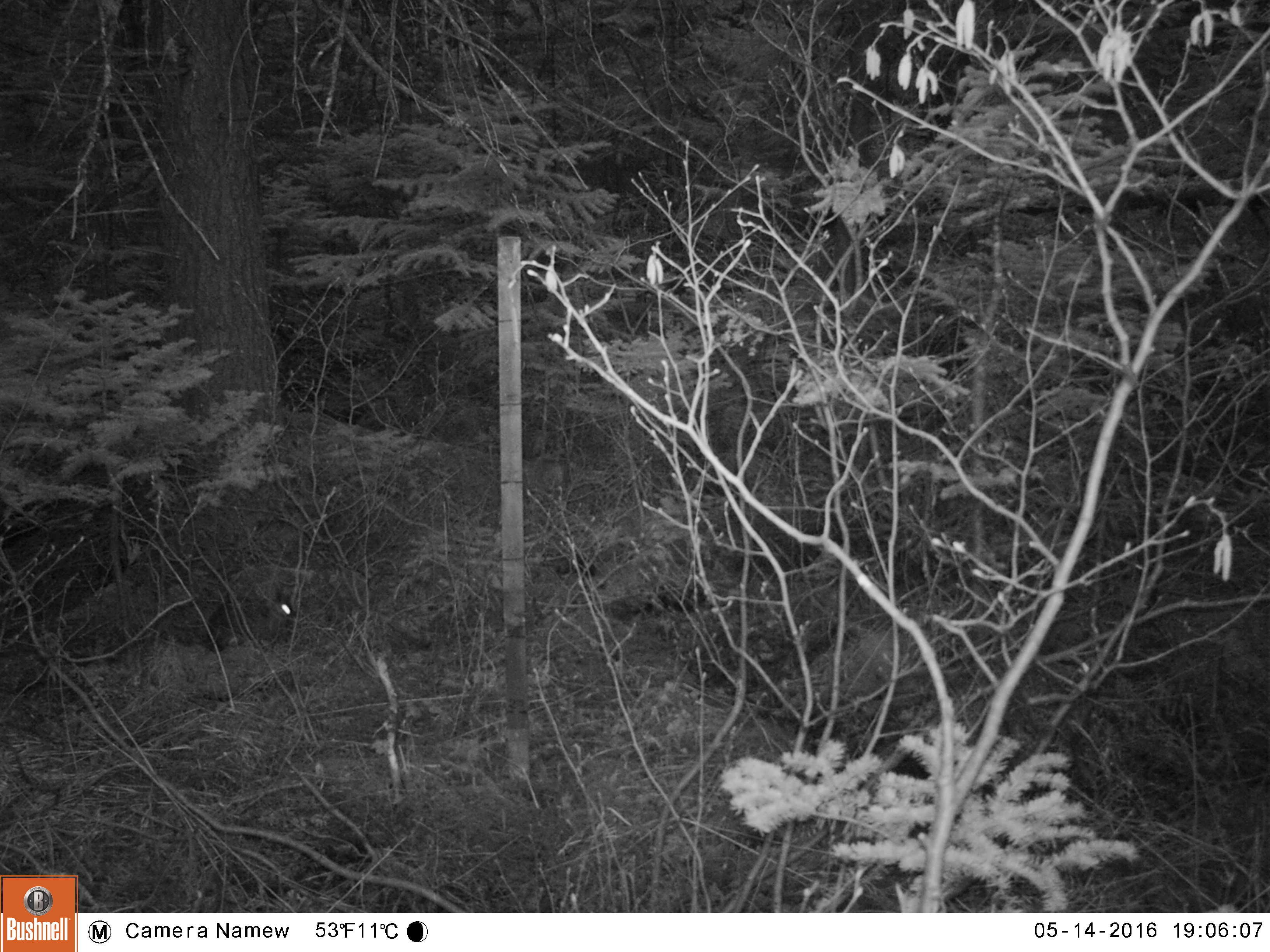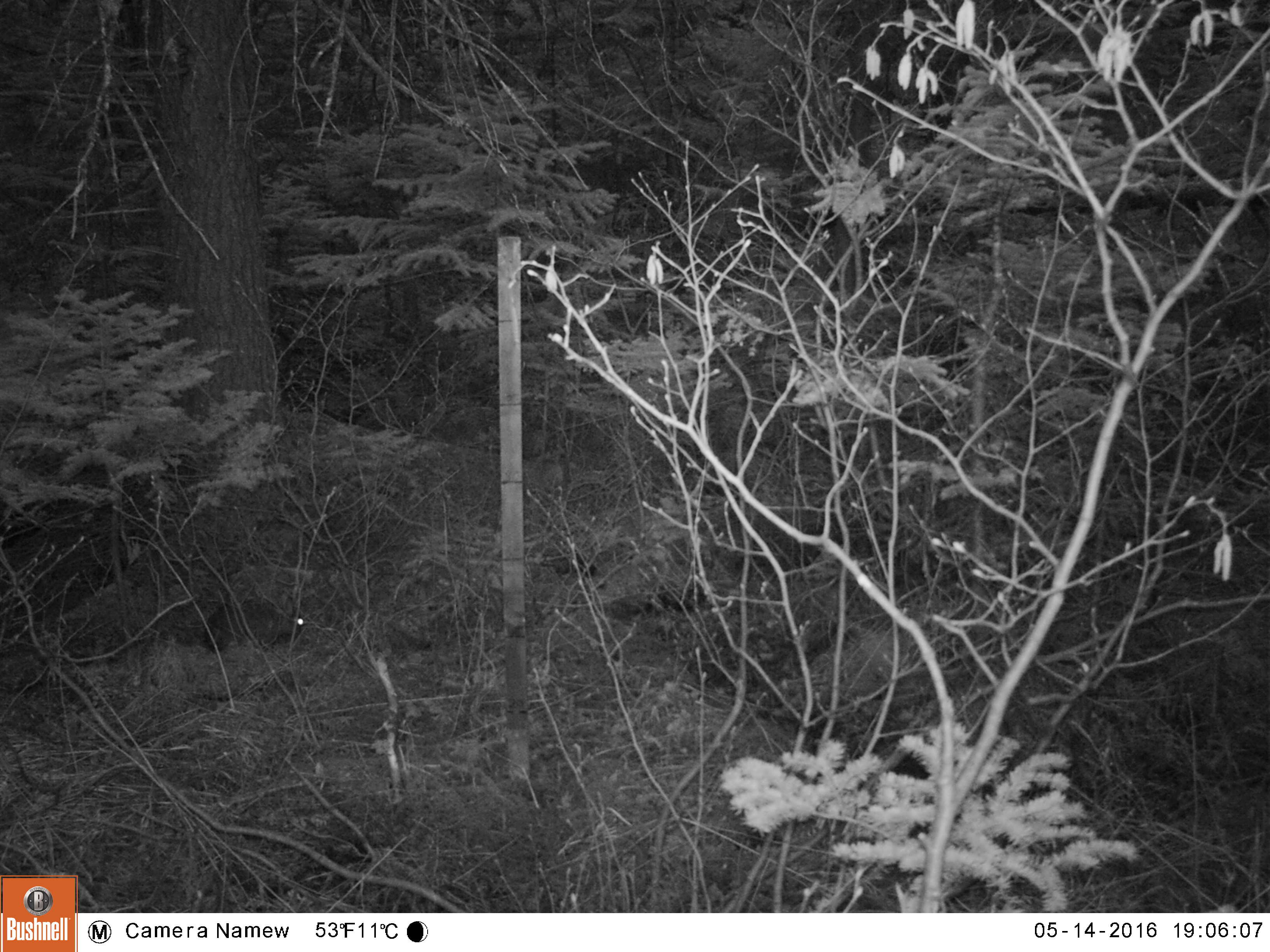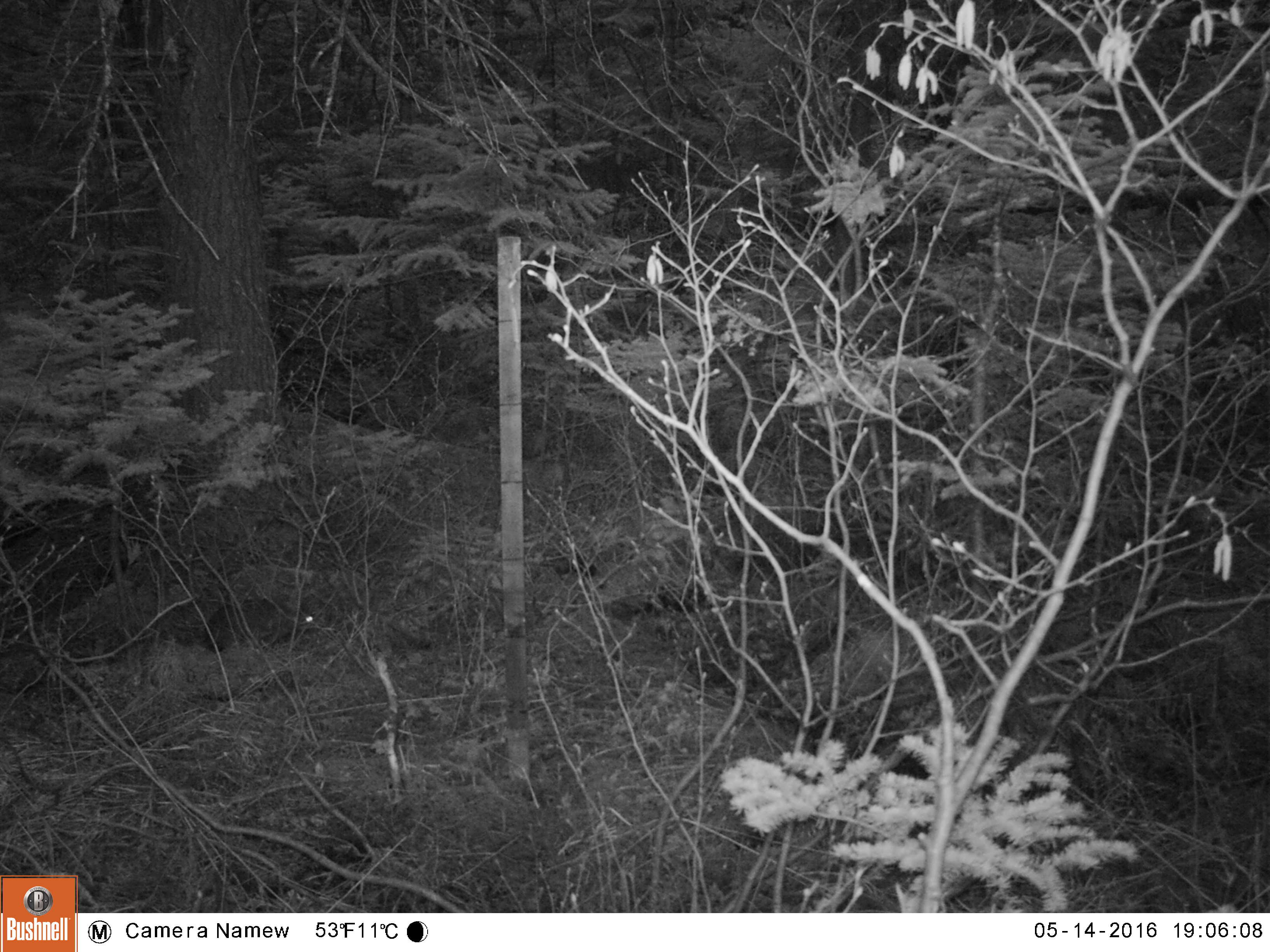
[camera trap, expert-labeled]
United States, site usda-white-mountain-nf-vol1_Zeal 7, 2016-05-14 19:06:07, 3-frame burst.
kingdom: Animalia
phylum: Chordata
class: Mammalia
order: Lagomorpha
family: Leporidae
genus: Lepus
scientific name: Lepus americanus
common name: snowshoe hare